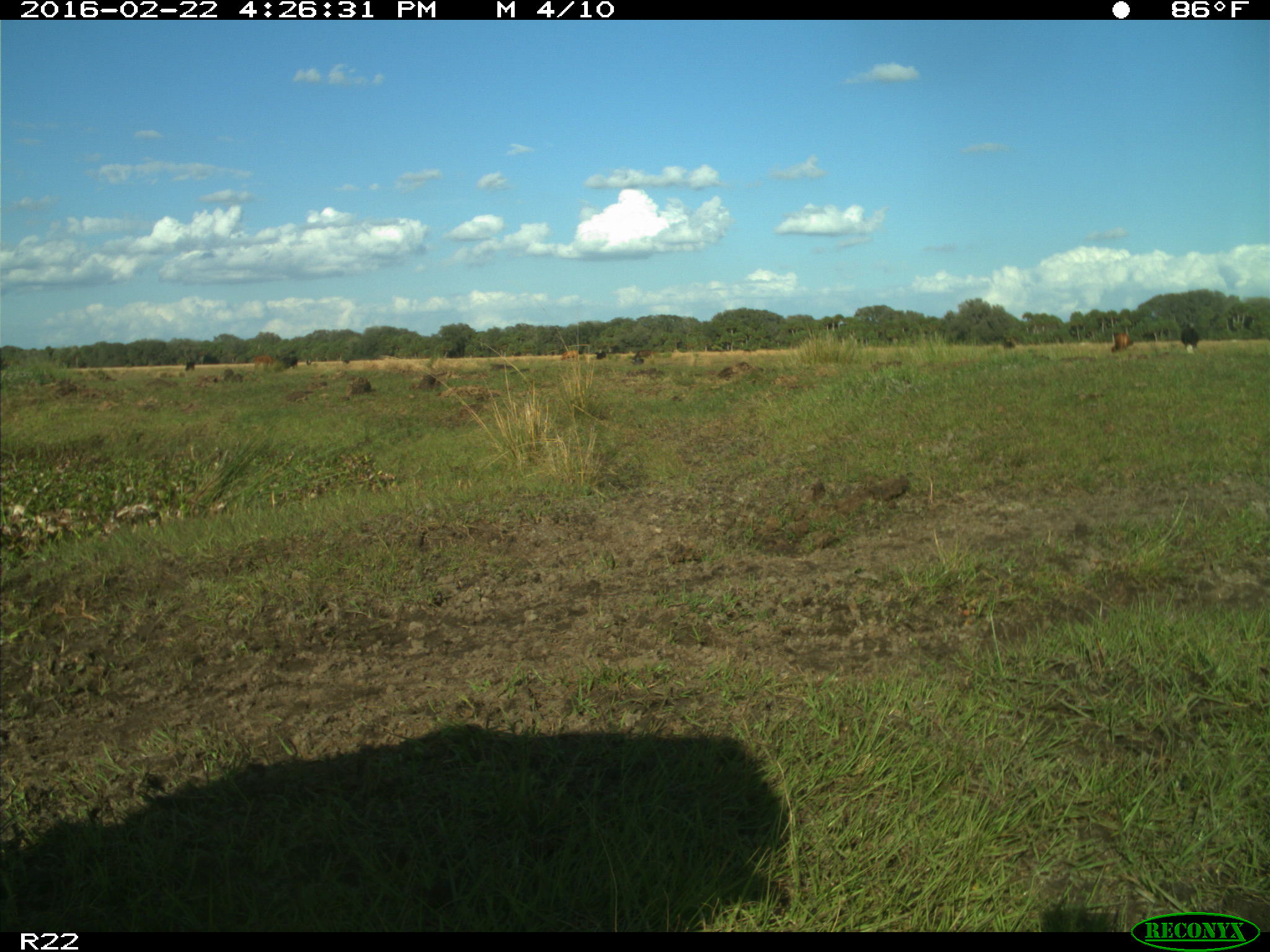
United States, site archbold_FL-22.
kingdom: Animalia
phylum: Chordata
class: Mammalia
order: Artiodactyla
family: Bovidae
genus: Bos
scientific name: Bos taurus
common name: domestic cow